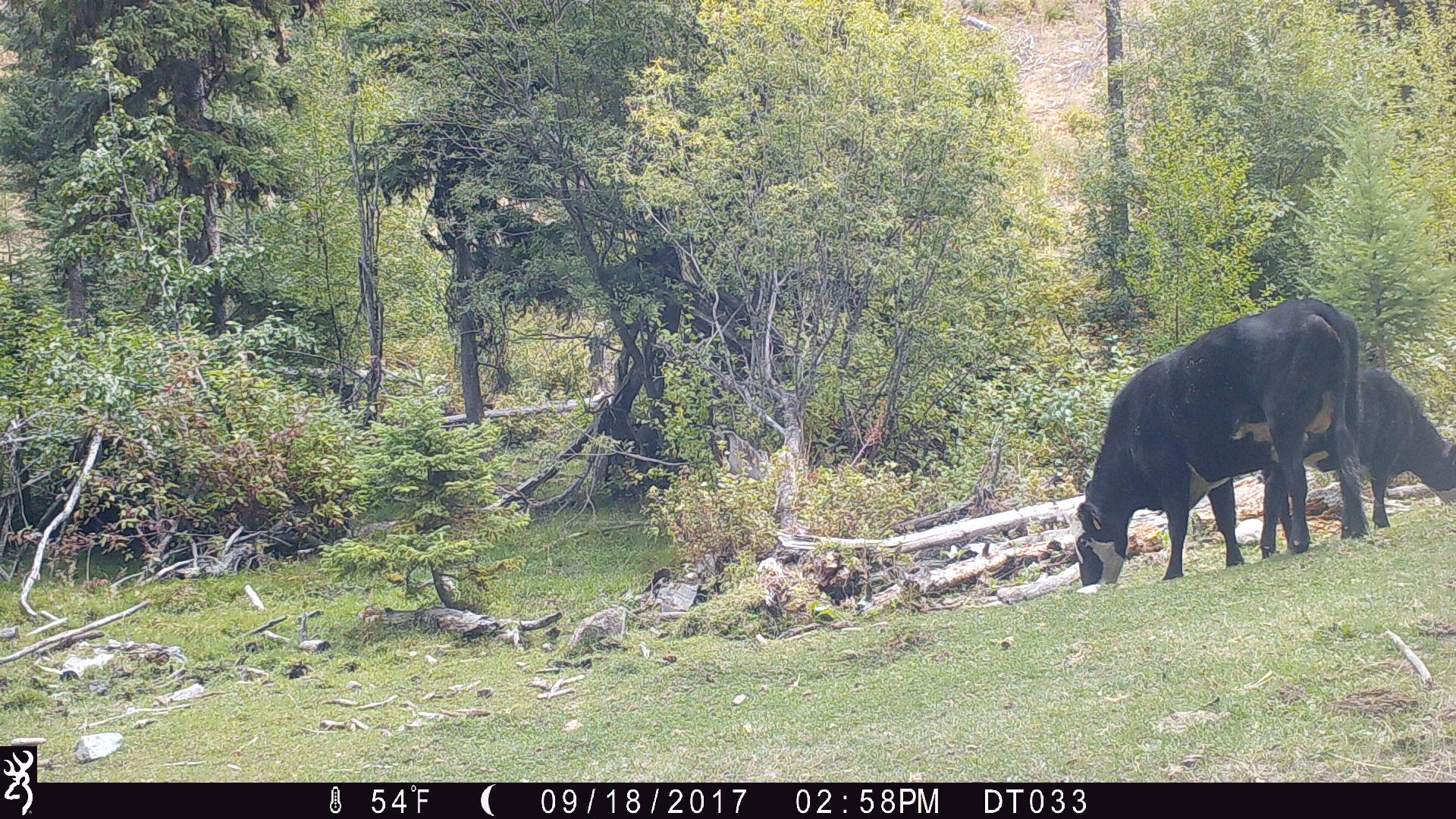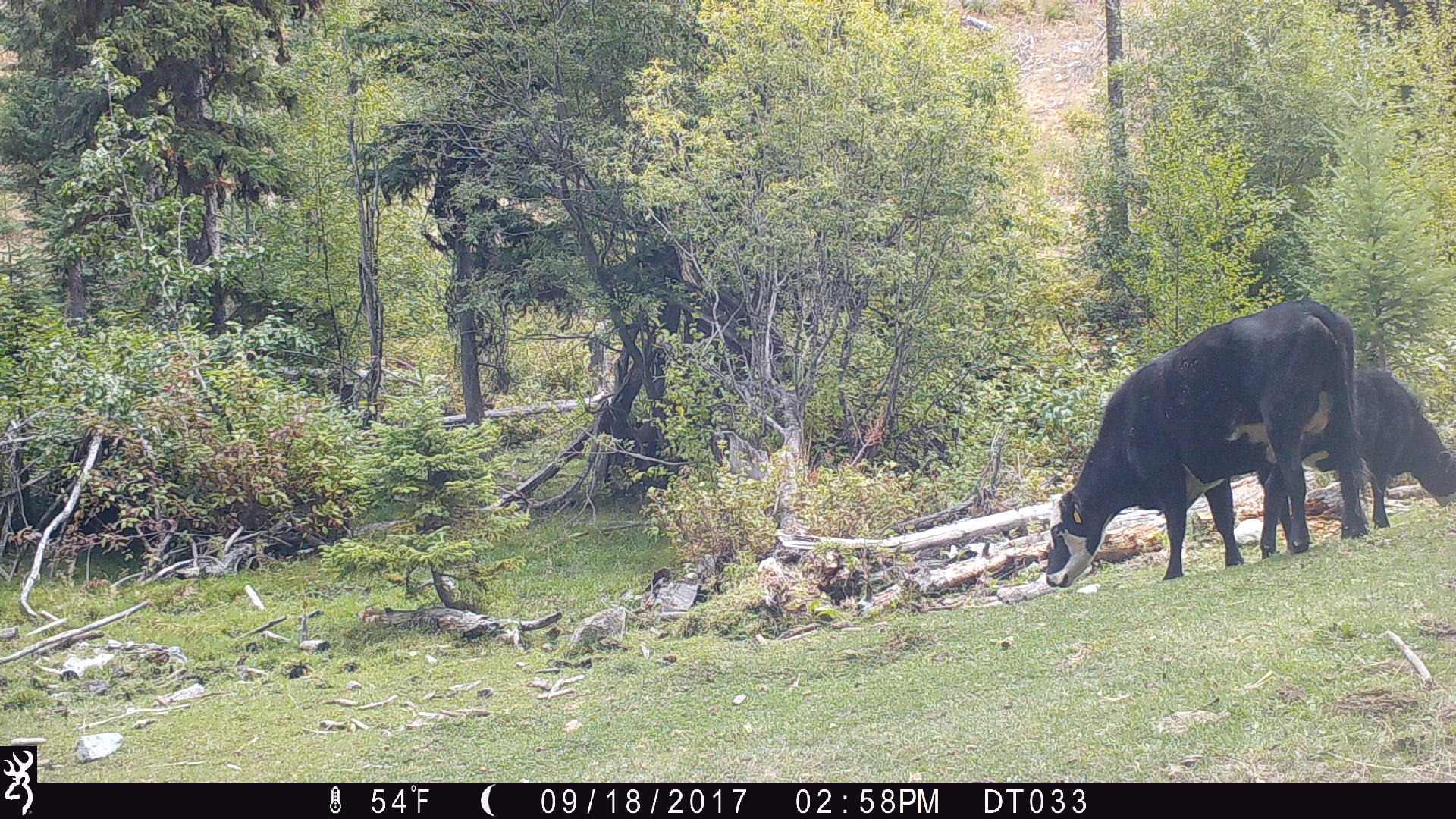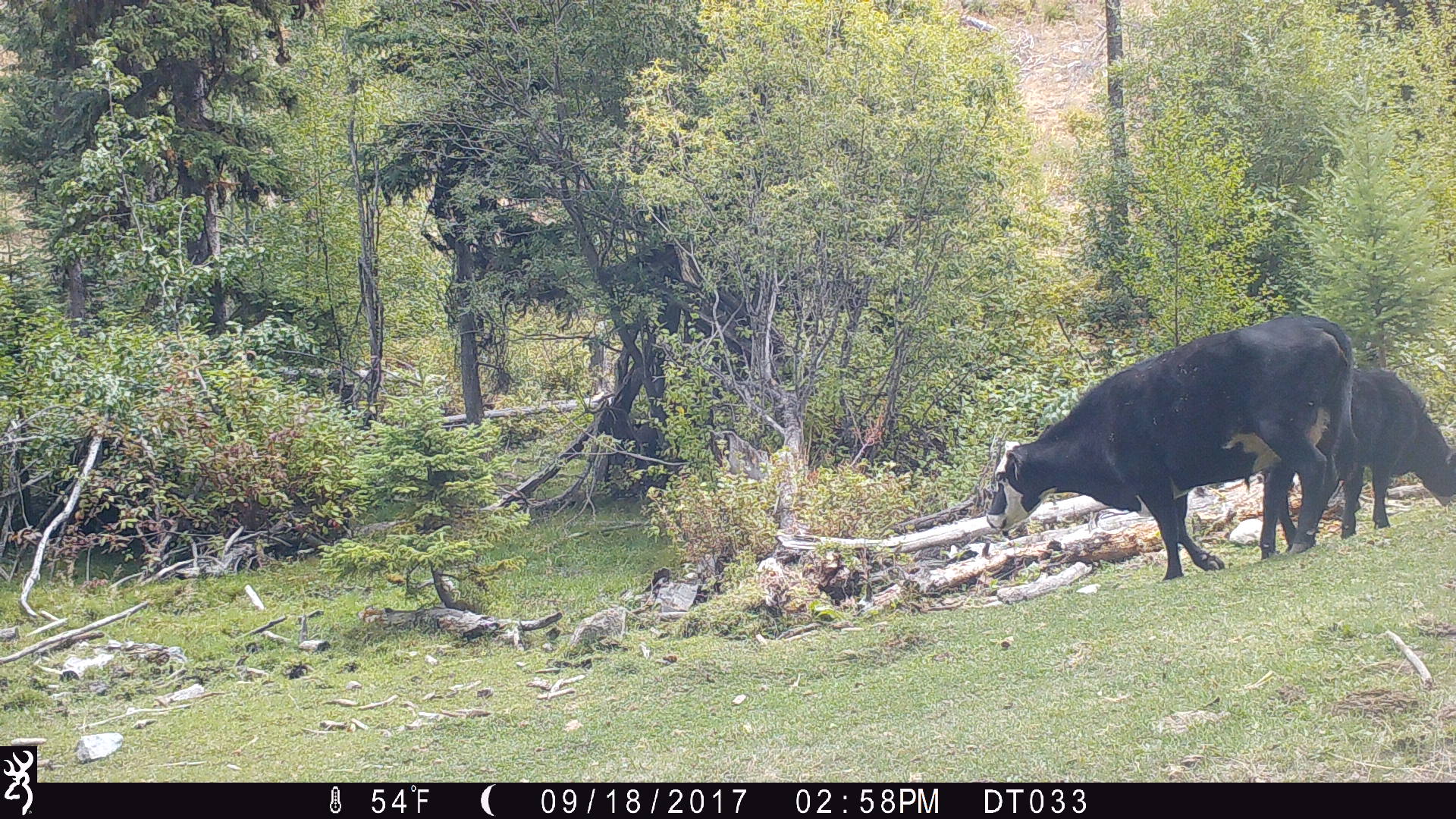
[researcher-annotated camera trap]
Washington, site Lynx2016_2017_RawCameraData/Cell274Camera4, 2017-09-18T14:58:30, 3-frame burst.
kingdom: Animalia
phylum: Chordata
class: Mammalia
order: Artiodactyla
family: Bovidae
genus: Bos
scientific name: Bos taurus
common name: domestic cattle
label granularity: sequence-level